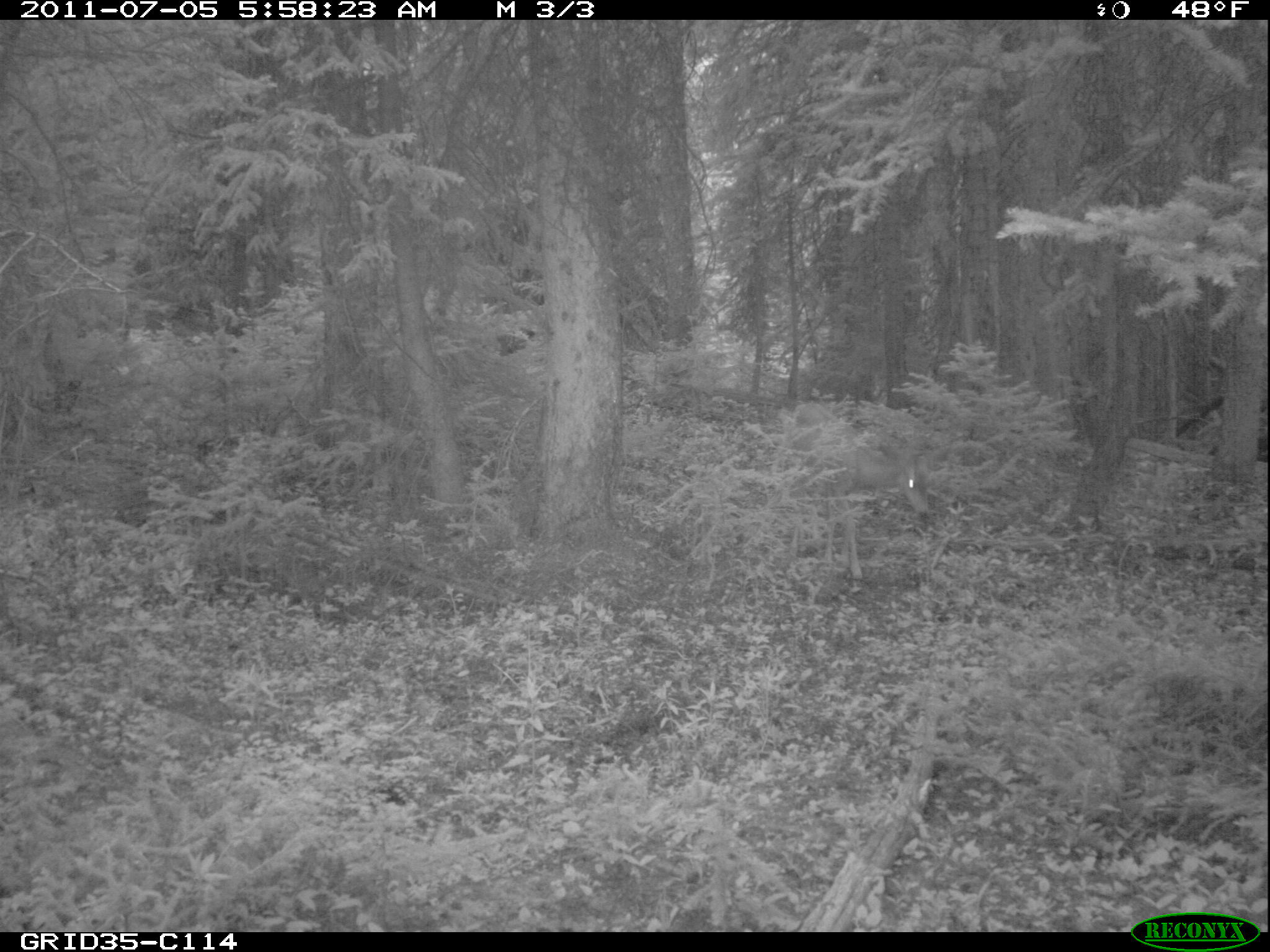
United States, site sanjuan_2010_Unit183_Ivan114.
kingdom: Animalia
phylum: Chordata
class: Mammalia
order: Artiodactyla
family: Cervidae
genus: Odocoileus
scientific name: Odocoileus hemionus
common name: mule deer